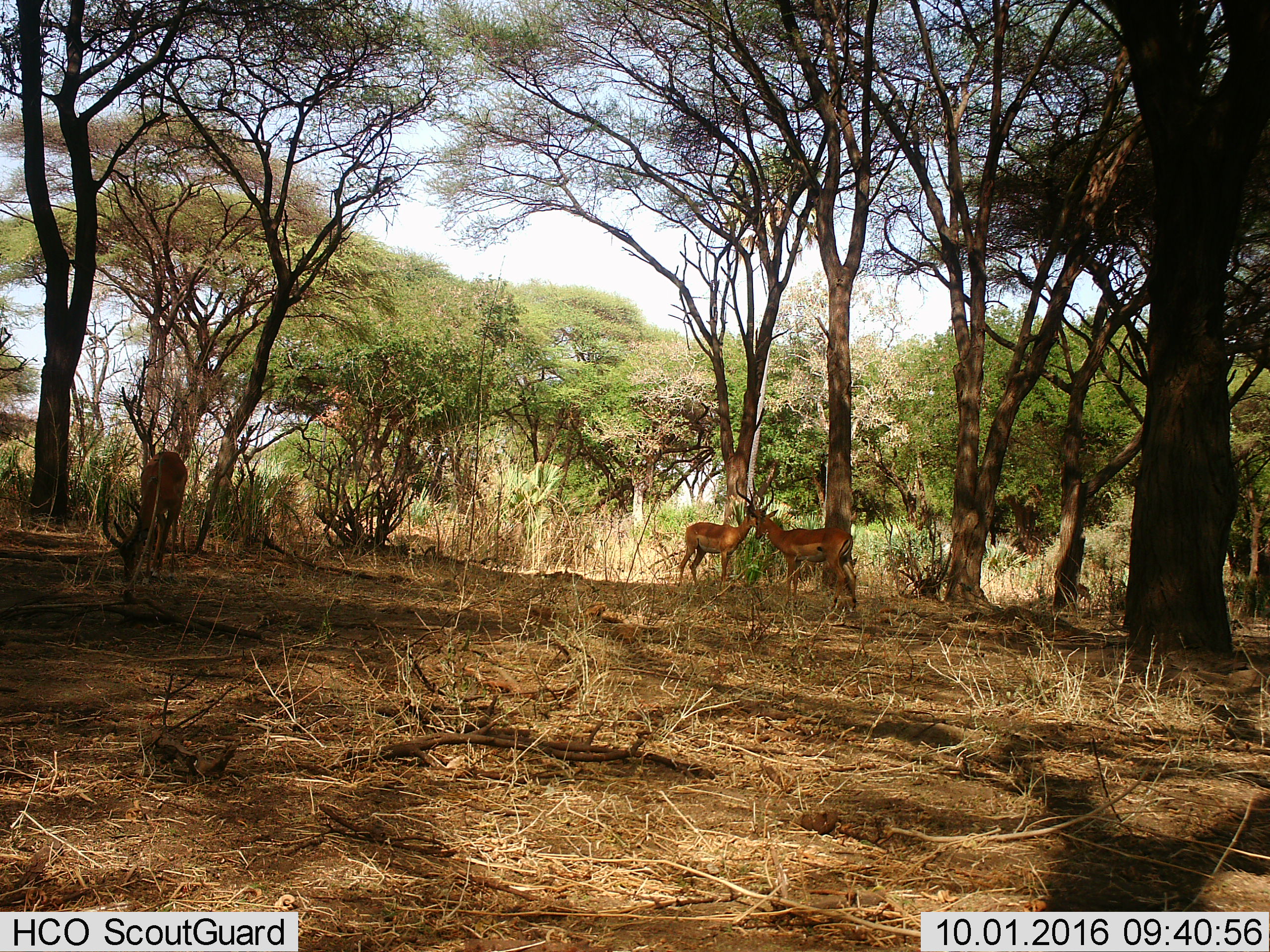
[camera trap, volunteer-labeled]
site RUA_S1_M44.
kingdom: Animalia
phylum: Chordata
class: Mammalia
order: Artiodactyla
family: Bovidae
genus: Aepyceros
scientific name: Aepyceros melampus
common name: impala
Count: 3.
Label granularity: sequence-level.